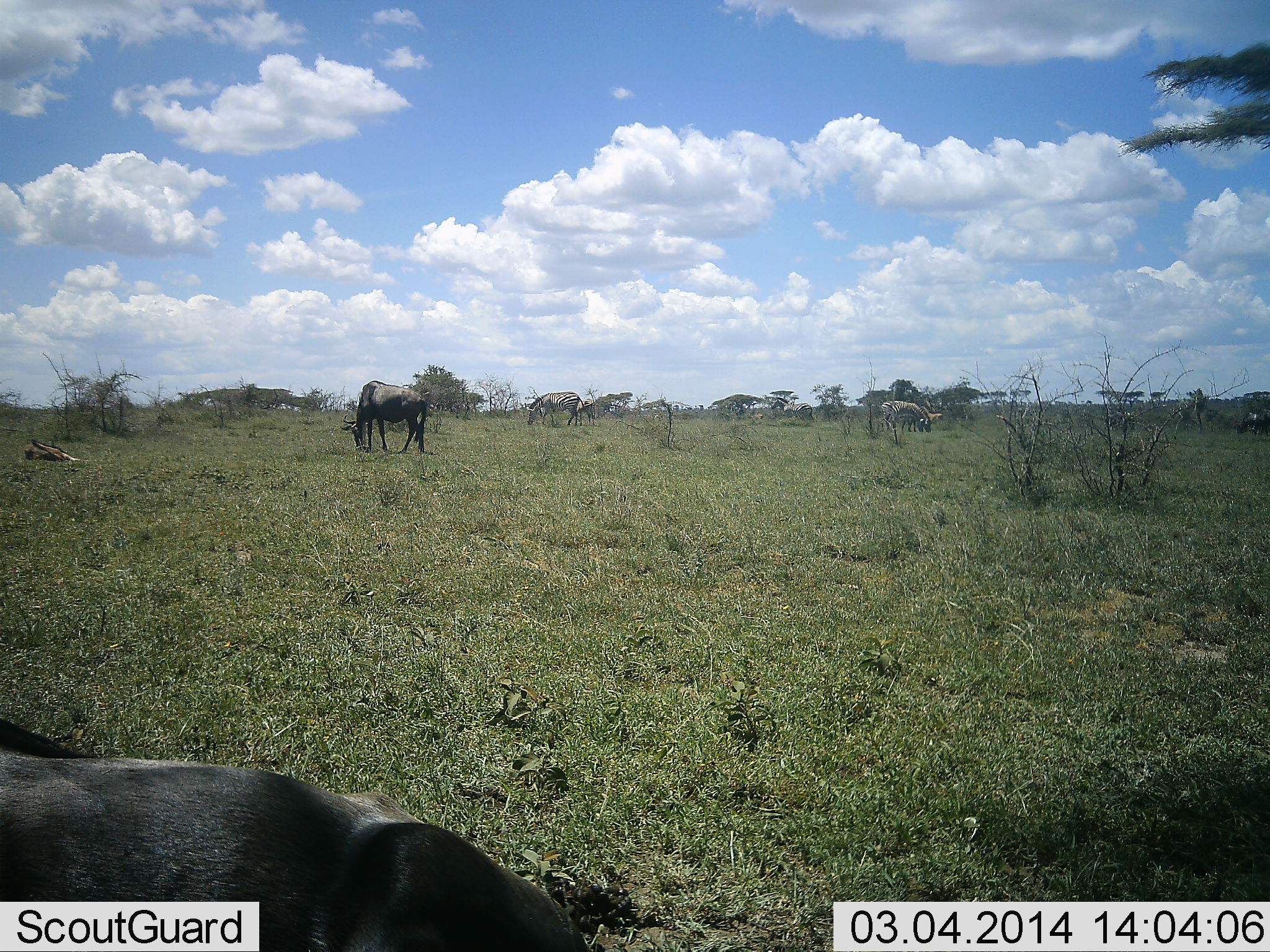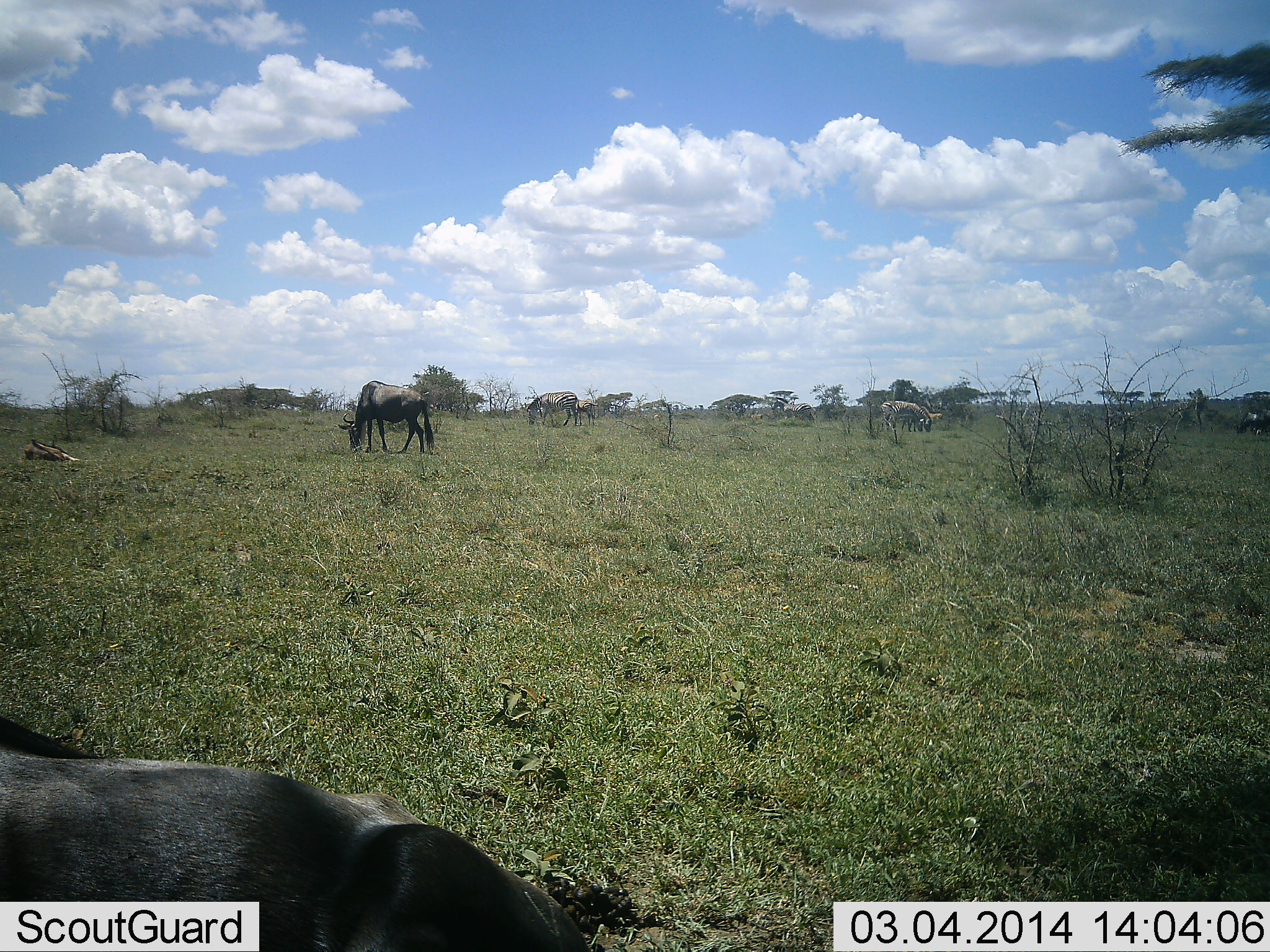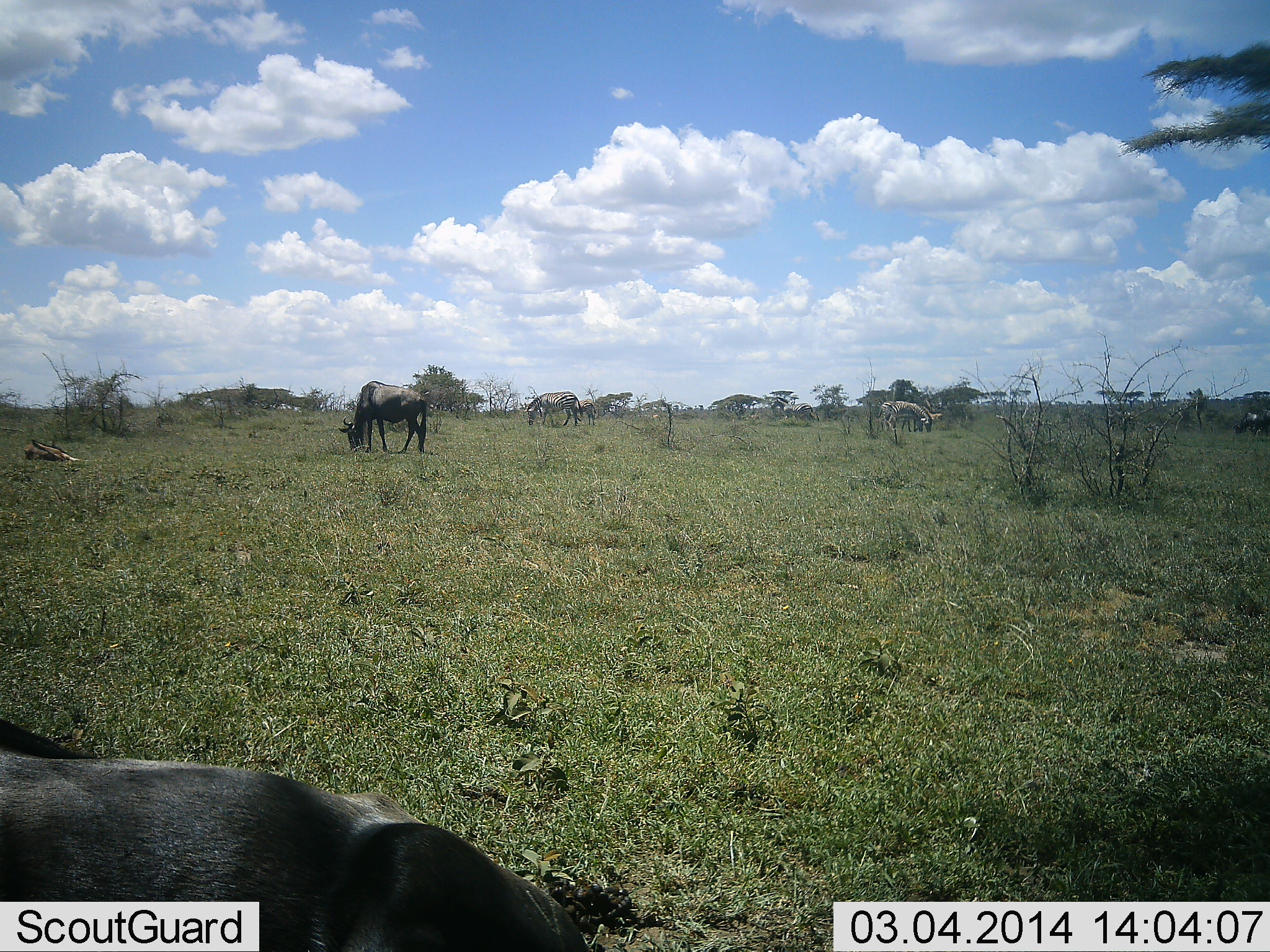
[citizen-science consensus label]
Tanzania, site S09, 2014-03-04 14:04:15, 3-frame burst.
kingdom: Animalia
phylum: Chordata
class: Mammalia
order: Artiodactyla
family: Bovidae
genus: Connochaetes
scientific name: Connochaetes taurinus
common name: blue wildebeest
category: wildebeest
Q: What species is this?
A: Wildebeest (blue wildebeest) (Connochaetes taurinus).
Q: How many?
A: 3.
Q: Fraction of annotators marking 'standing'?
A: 40%.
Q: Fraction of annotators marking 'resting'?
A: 20%.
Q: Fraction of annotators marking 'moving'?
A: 10%.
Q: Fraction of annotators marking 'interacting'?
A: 10%.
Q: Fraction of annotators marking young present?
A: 0%.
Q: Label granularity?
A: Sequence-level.